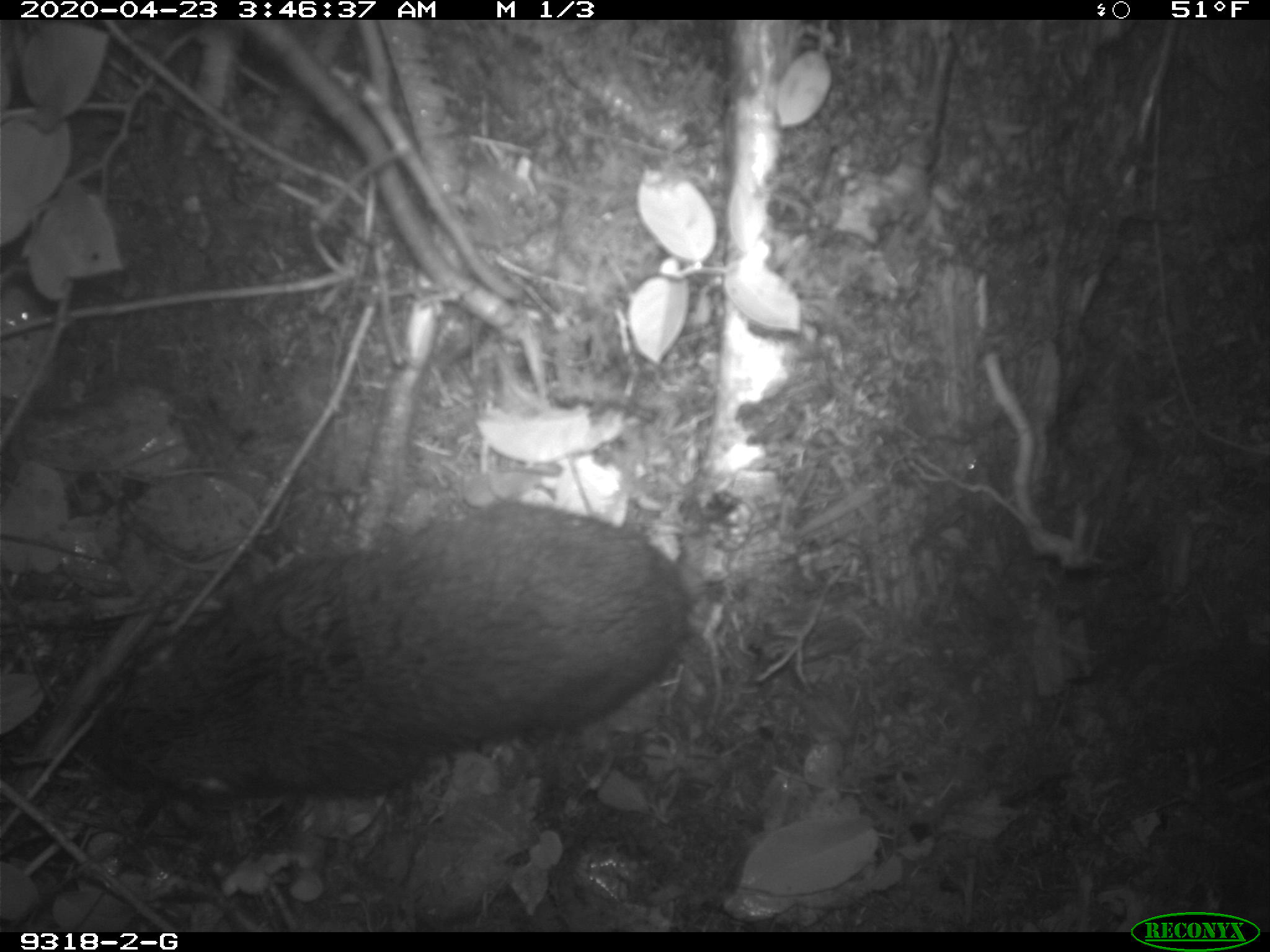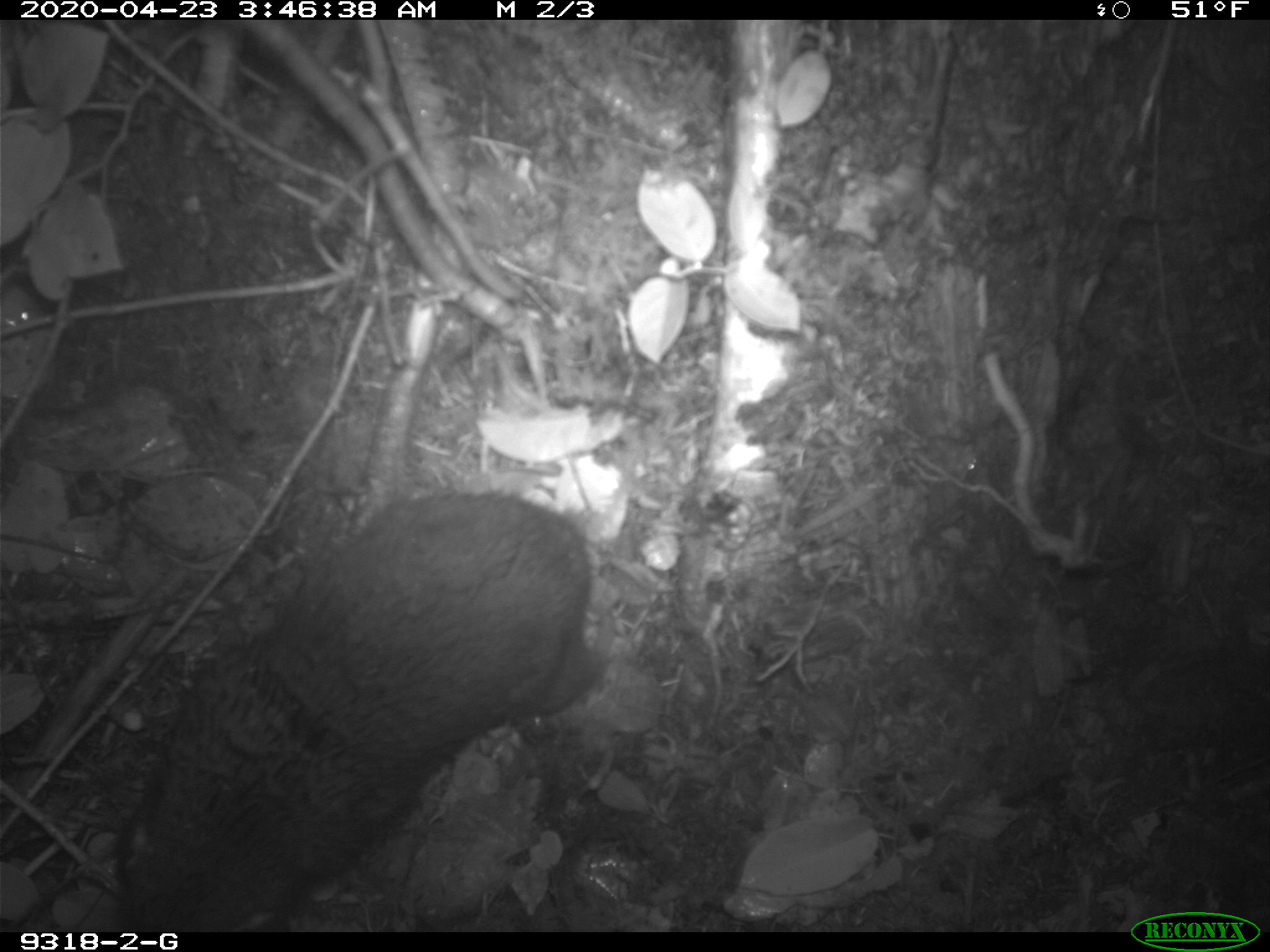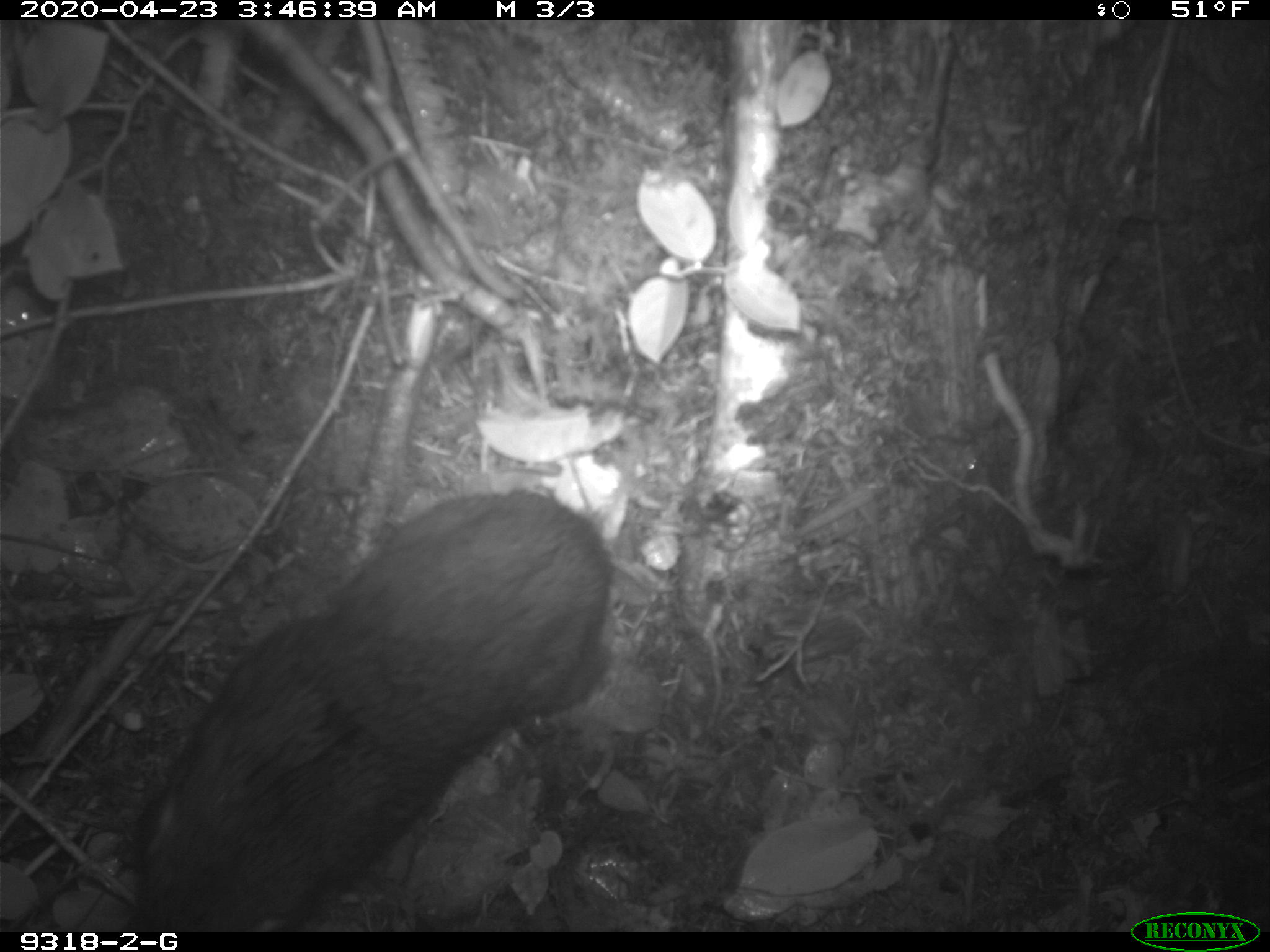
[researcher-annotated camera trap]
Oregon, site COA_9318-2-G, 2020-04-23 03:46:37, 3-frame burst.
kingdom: Animalia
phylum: Chordata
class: Mammalia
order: Rodentia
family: Aplodontiidae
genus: Aplodontia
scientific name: Aplodontia rufa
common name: mountain beaver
Mountain beaver (Aplodontia rufa).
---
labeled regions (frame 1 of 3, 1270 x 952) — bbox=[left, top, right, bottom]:
mountain beaver: bbox=[73, 479, 695, 812]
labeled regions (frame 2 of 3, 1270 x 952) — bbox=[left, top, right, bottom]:
mountain beaver: bbox=[113, 474, 611, 922]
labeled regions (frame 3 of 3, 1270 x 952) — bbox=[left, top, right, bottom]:
mountain beaver: bbox=[126, 488, 620, 922]